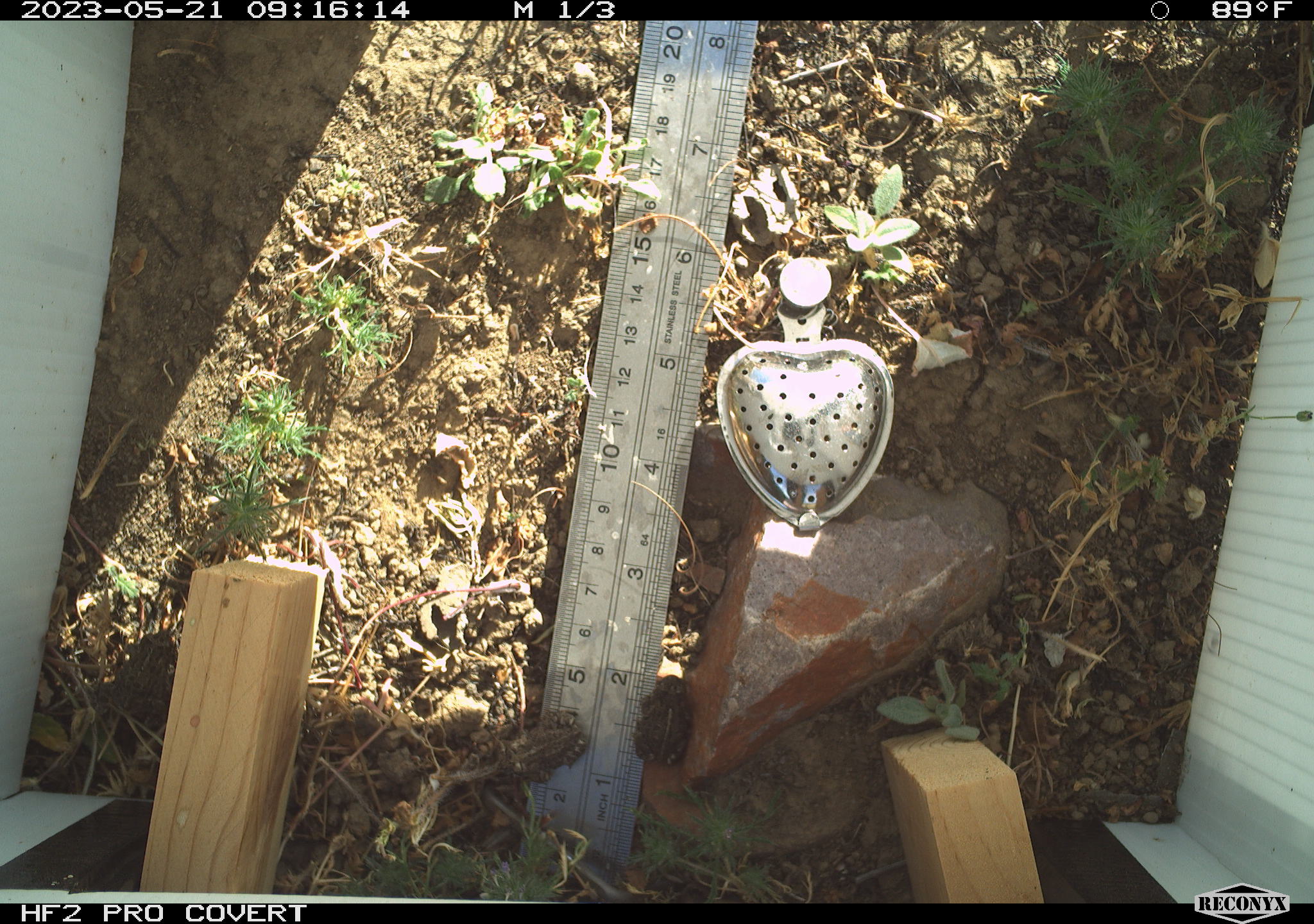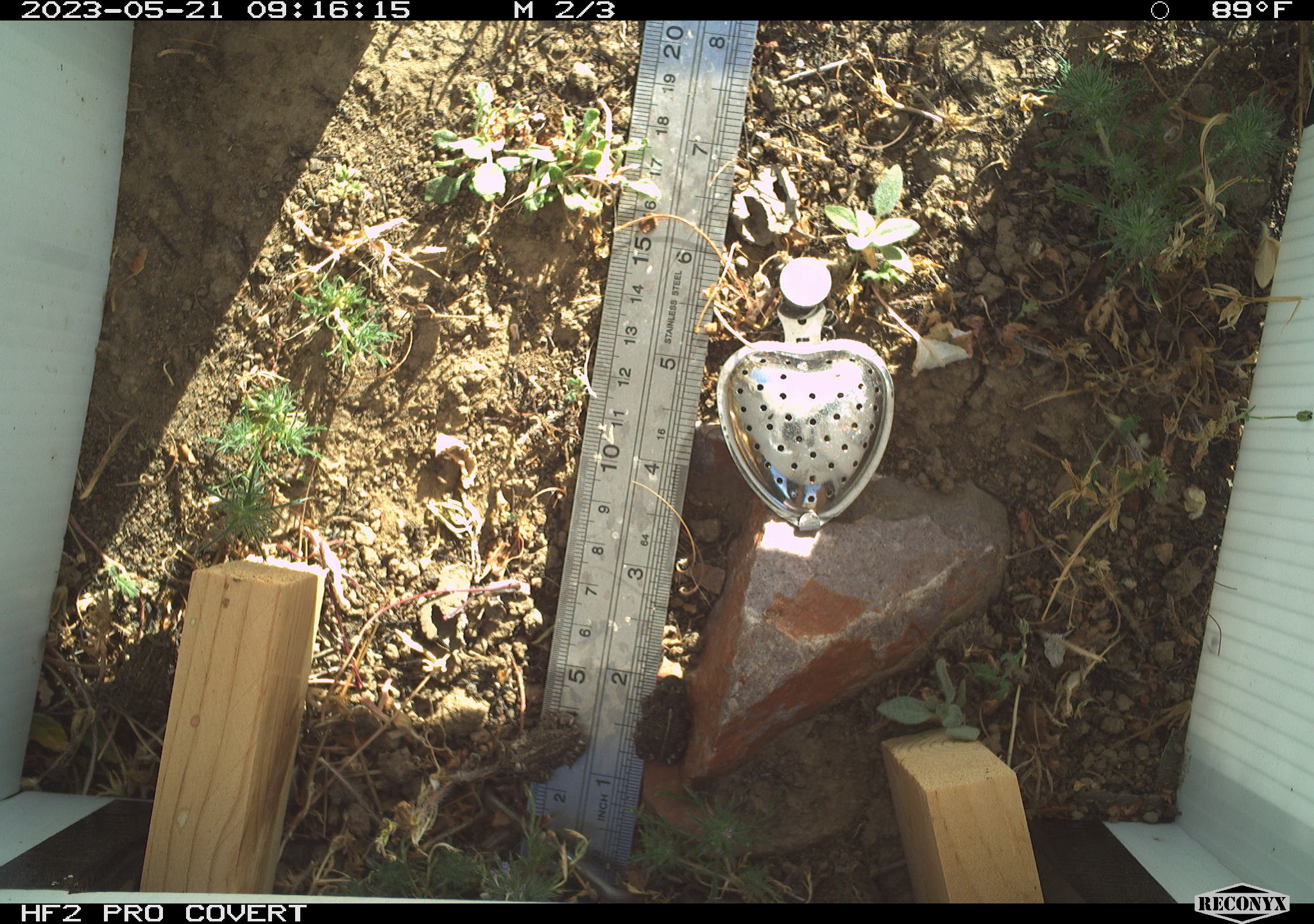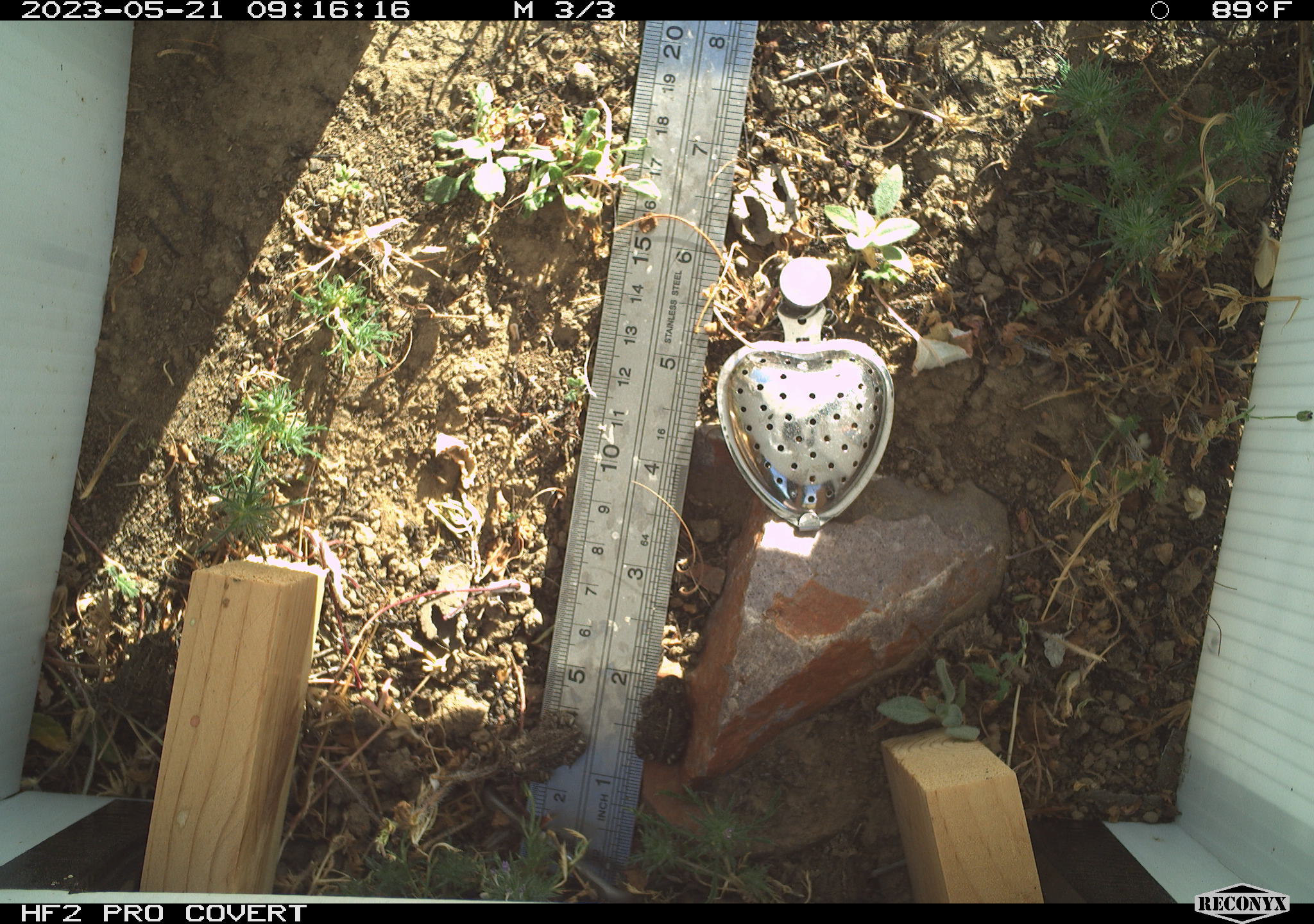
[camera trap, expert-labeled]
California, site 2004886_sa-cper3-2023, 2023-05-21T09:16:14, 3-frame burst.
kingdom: Animalia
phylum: Chordata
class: Amphibia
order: Anura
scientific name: Anura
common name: frogs